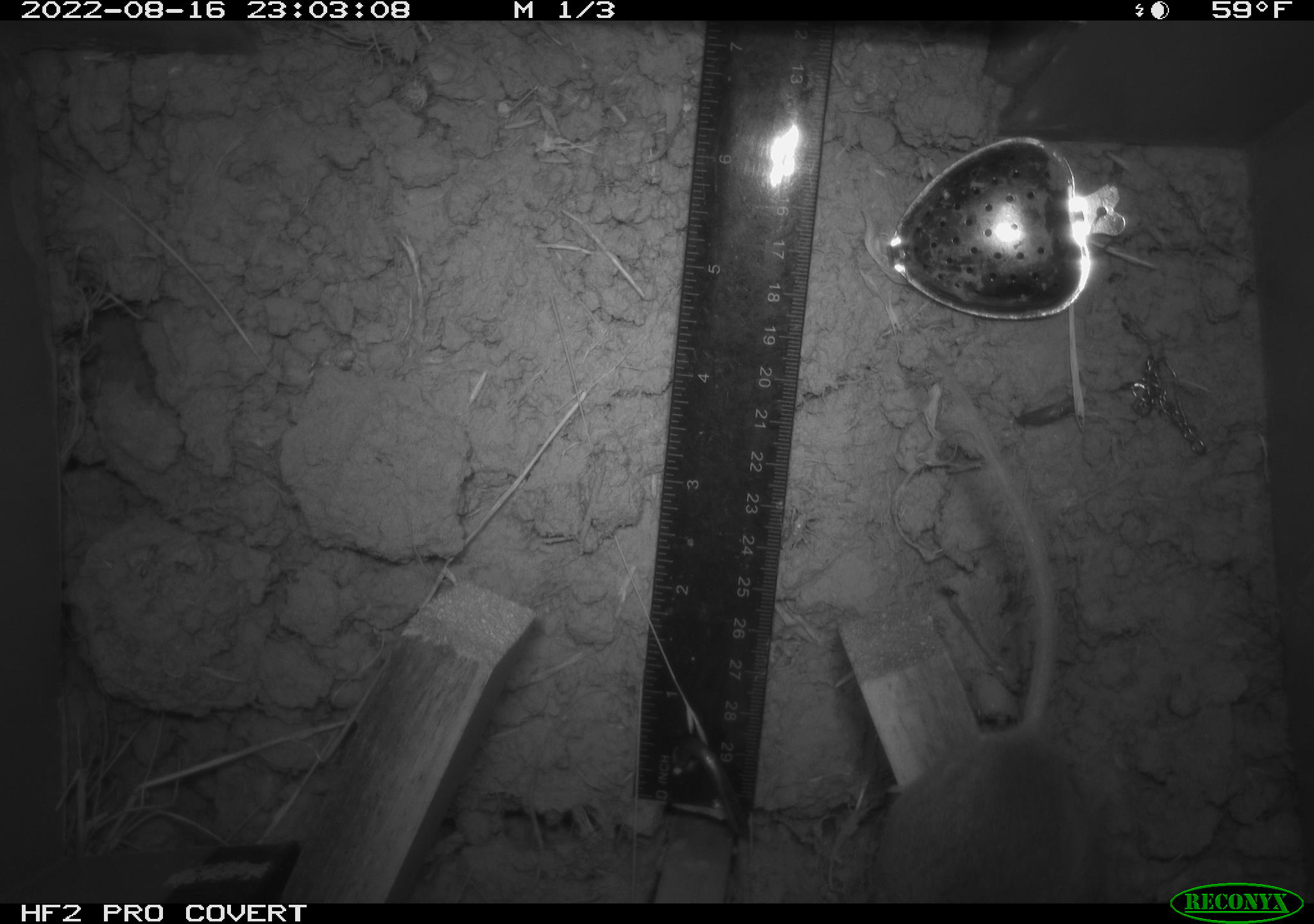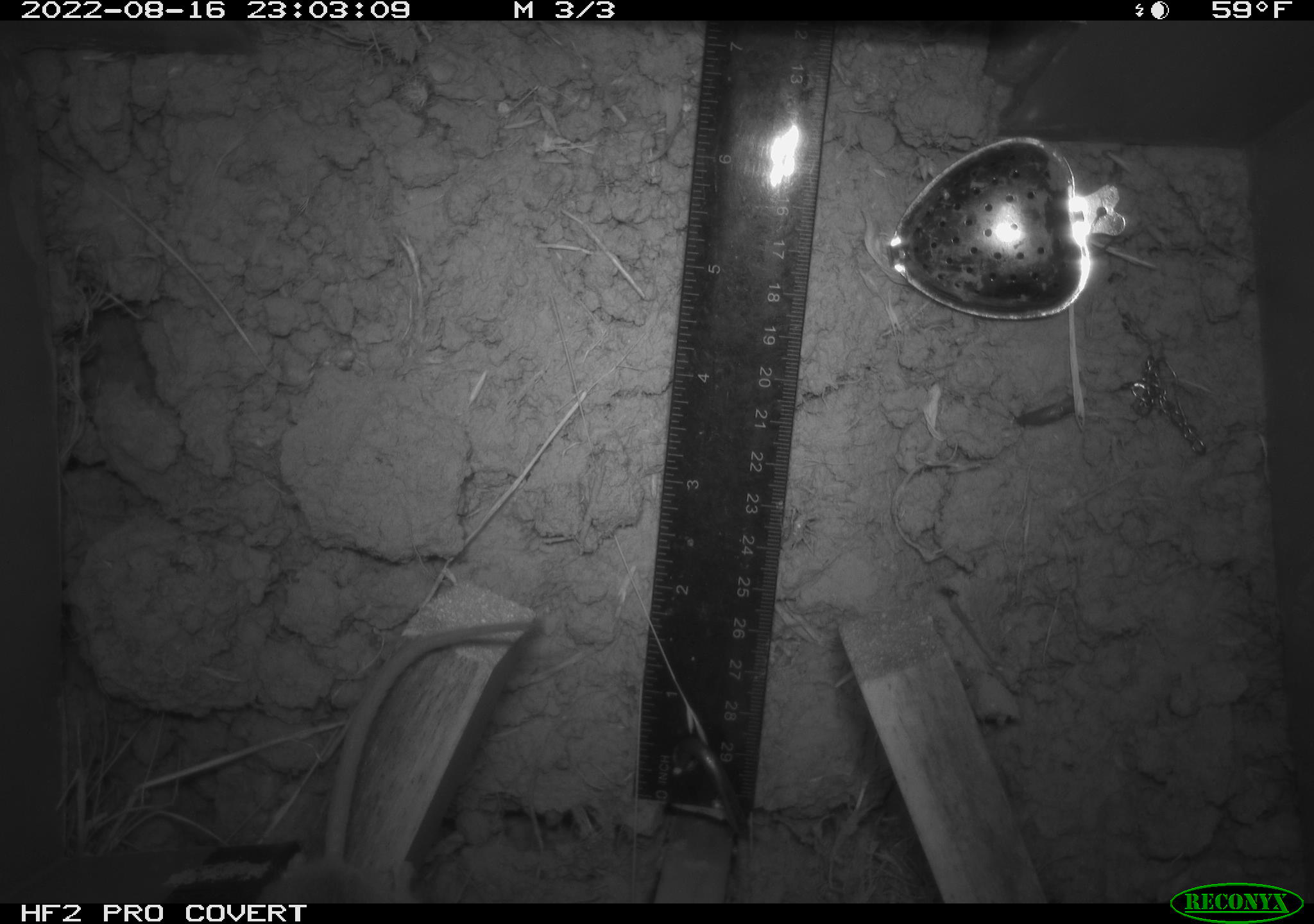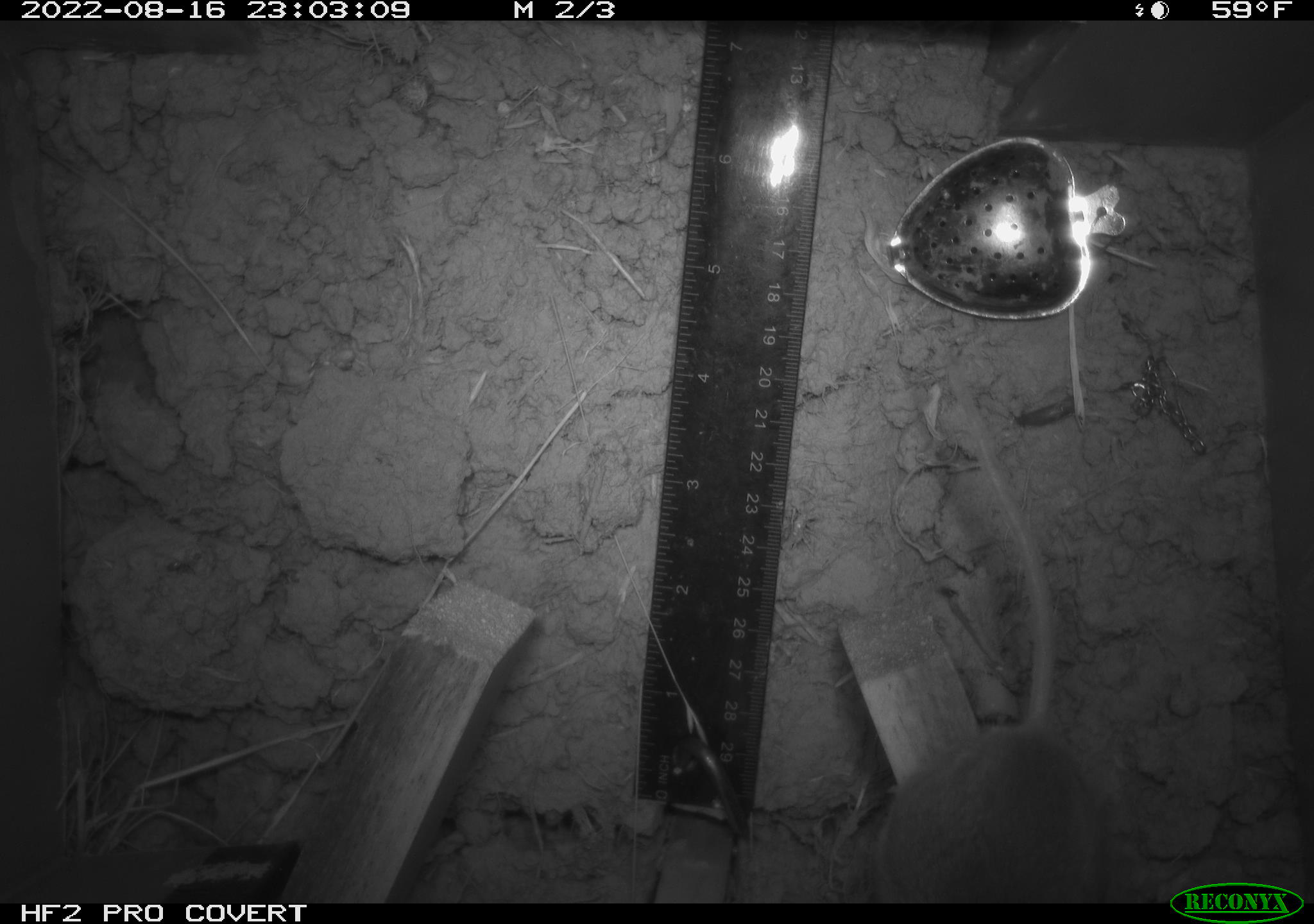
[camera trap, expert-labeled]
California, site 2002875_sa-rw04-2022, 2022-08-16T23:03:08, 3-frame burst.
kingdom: Animalia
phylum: Chordata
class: Mammalia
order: Rodentia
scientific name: Rodentia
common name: mouse species